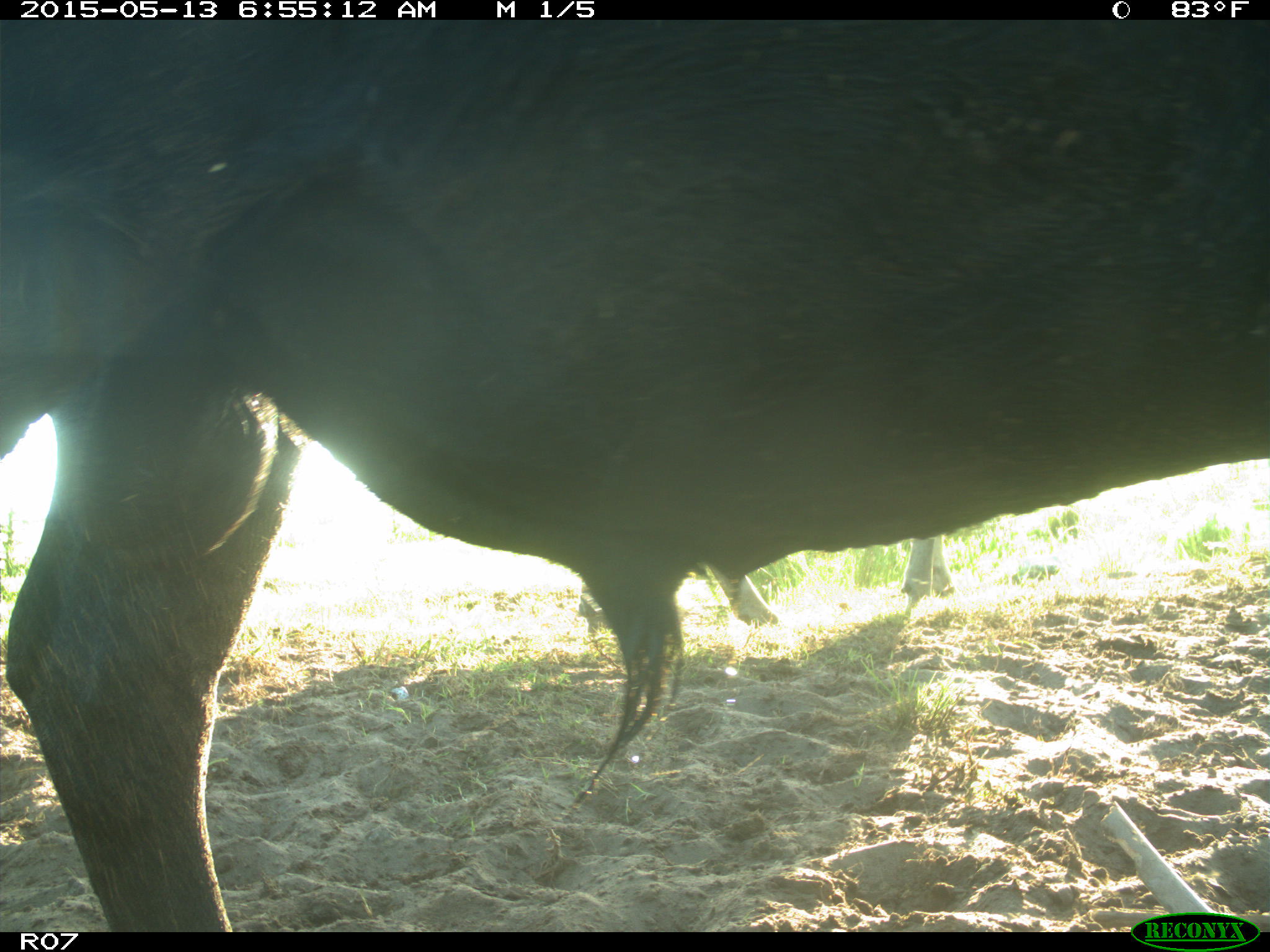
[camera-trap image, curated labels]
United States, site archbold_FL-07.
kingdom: Animalia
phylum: Chordata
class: Mammalia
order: Artiodactyla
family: Bovidae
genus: Bos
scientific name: Bos taurus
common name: domestic cow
Bos taurus (domestic cow).